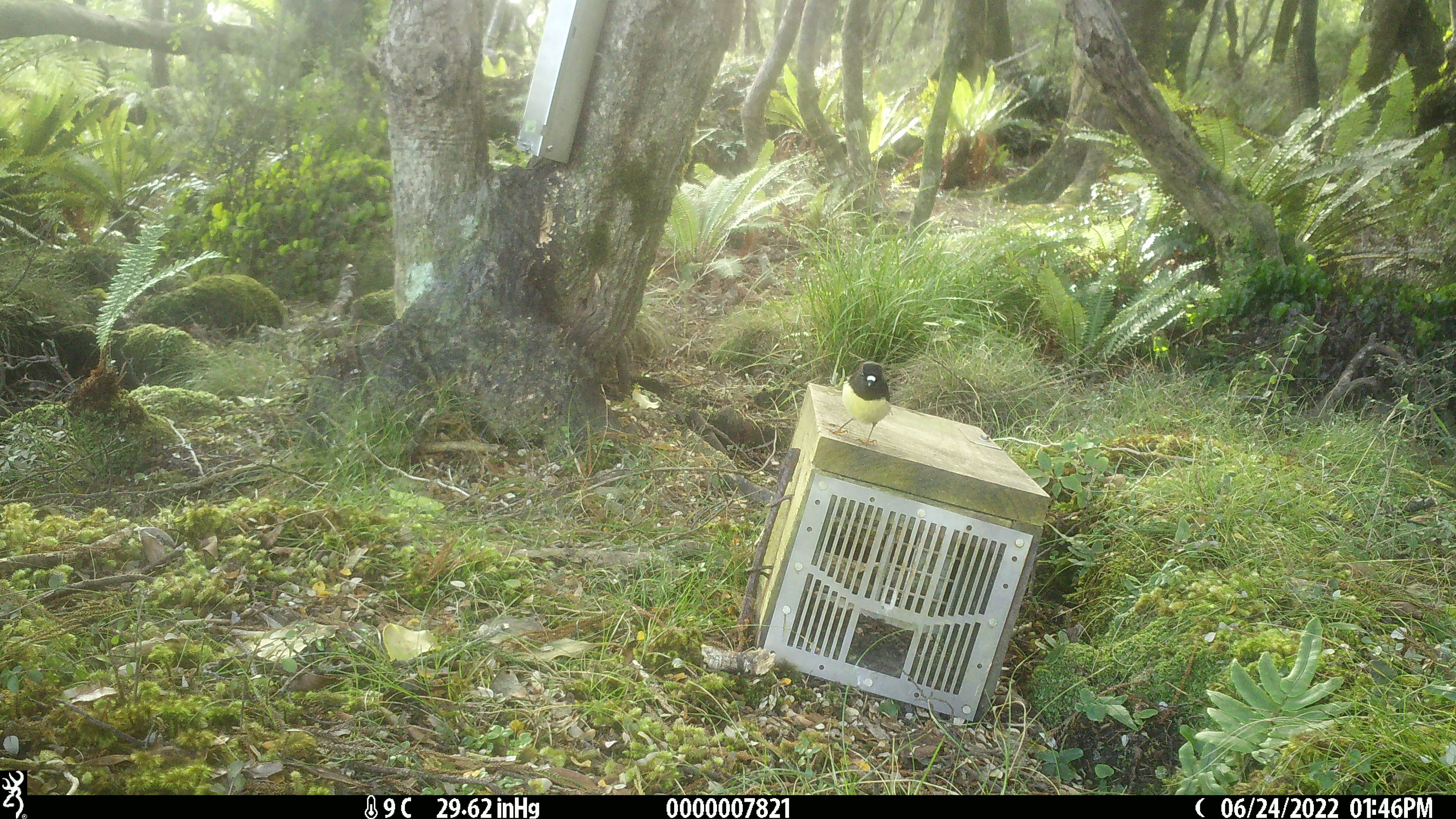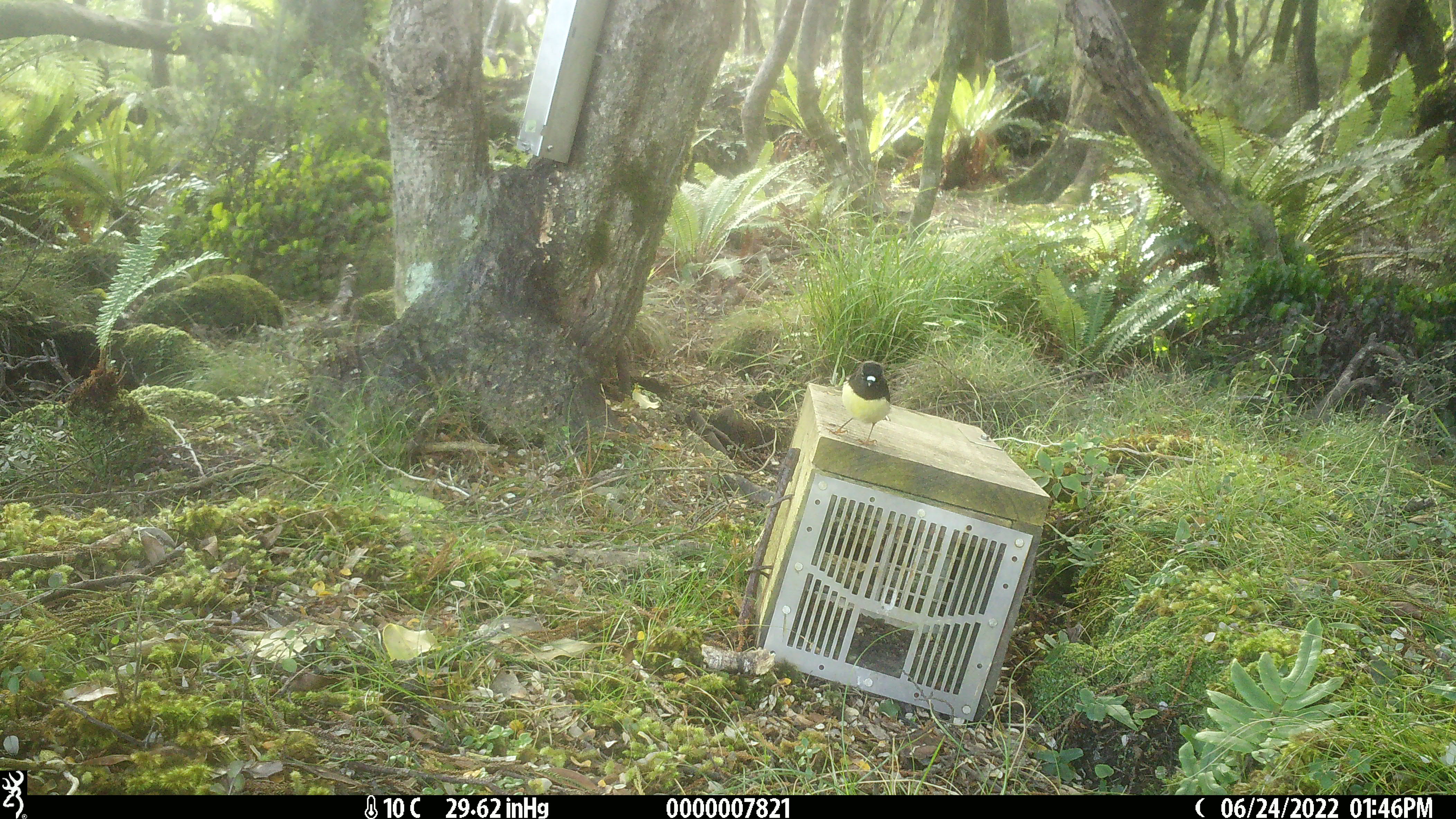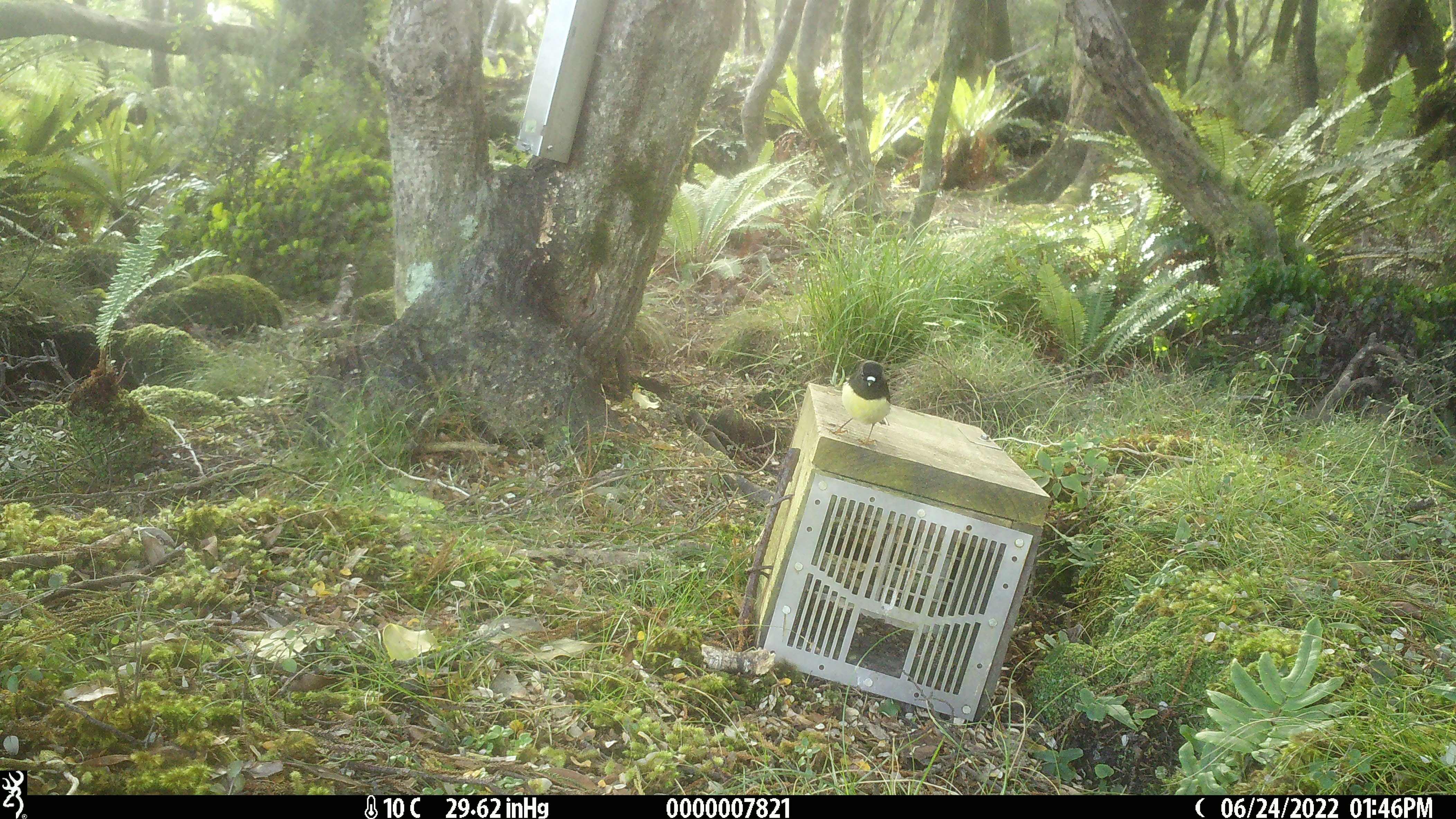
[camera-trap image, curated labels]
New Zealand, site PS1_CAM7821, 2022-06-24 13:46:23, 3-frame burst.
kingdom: Animalia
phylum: Chordata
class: Aves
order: Passeriformes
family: Petroicidae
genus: Petroica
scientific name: Petroica macrocephala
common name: tomtit